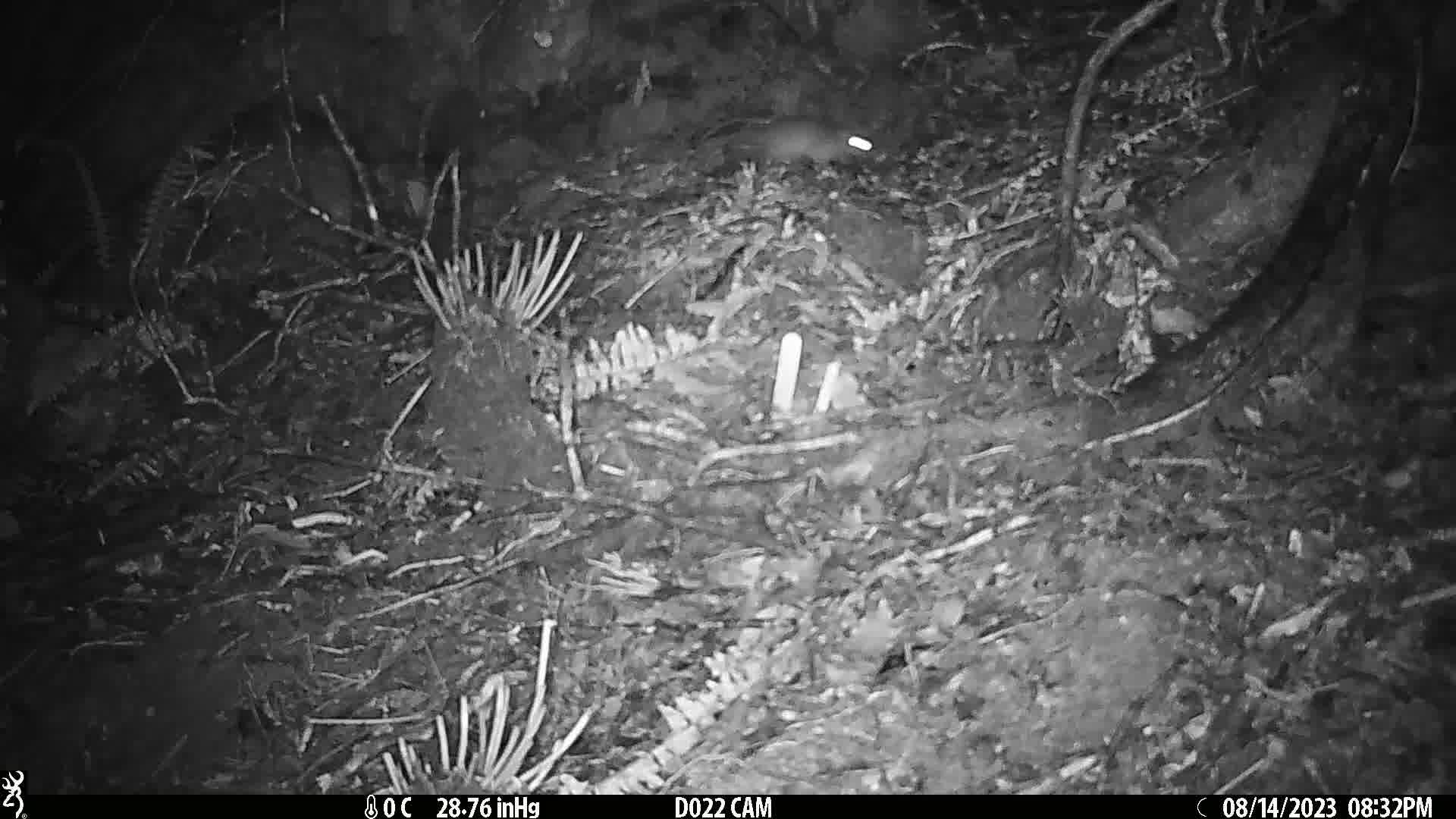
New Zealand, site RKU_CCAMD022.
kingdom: Animalia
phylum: Chordata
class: Mammalia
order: Rodentia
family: Muridae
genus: Rattus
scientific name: Rattus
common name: rat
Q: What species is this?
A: Rat (Rattus).